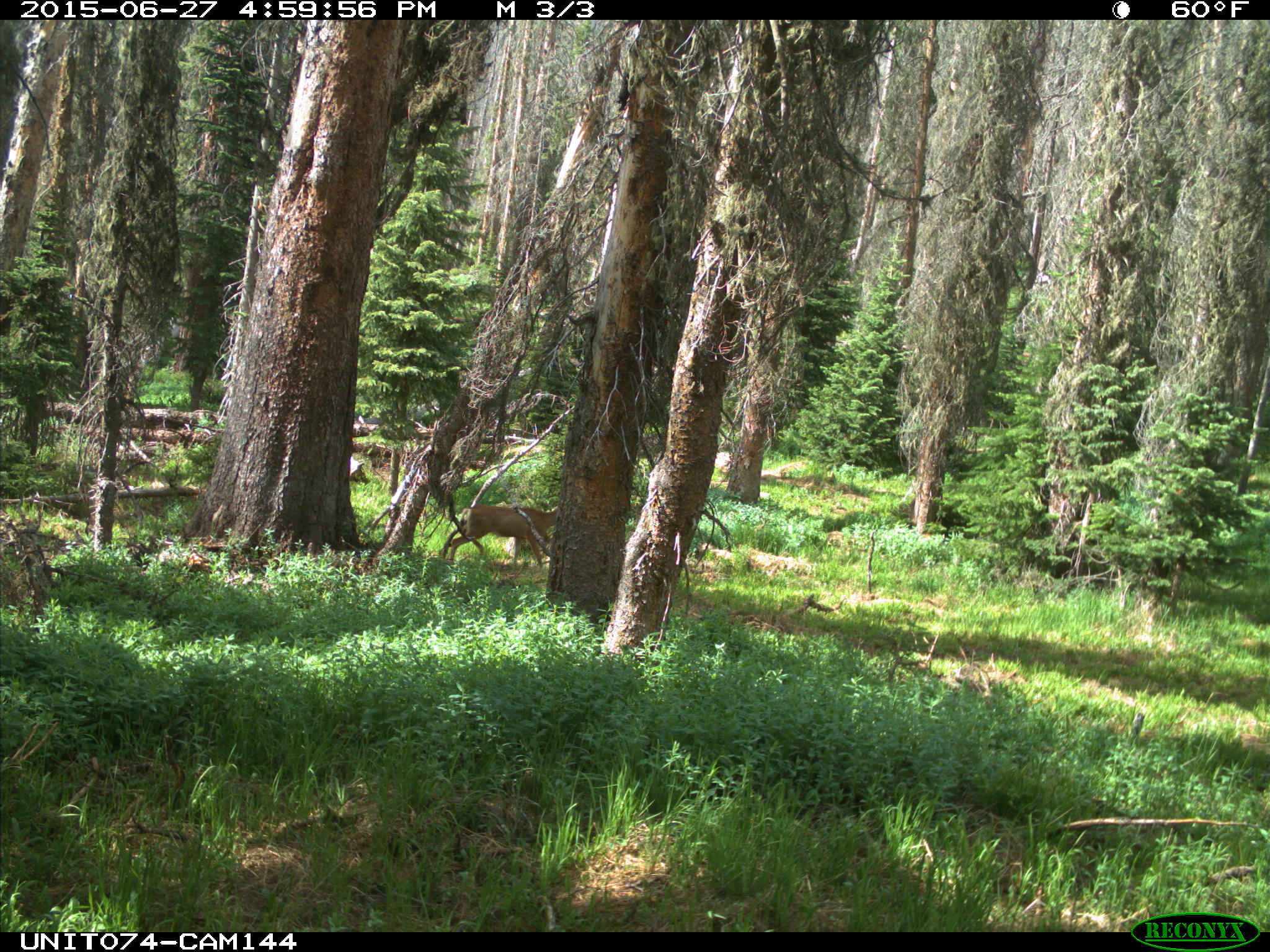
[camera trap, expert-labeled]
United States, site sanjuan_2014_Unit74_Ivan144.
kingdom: Animalia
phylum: Chordata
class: Mammalia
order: Artiodactyla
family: Cervidae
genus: Odocoileus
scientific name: Odocoileus hemionus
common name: mule deer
Odocoileus hemionus (mule deer).